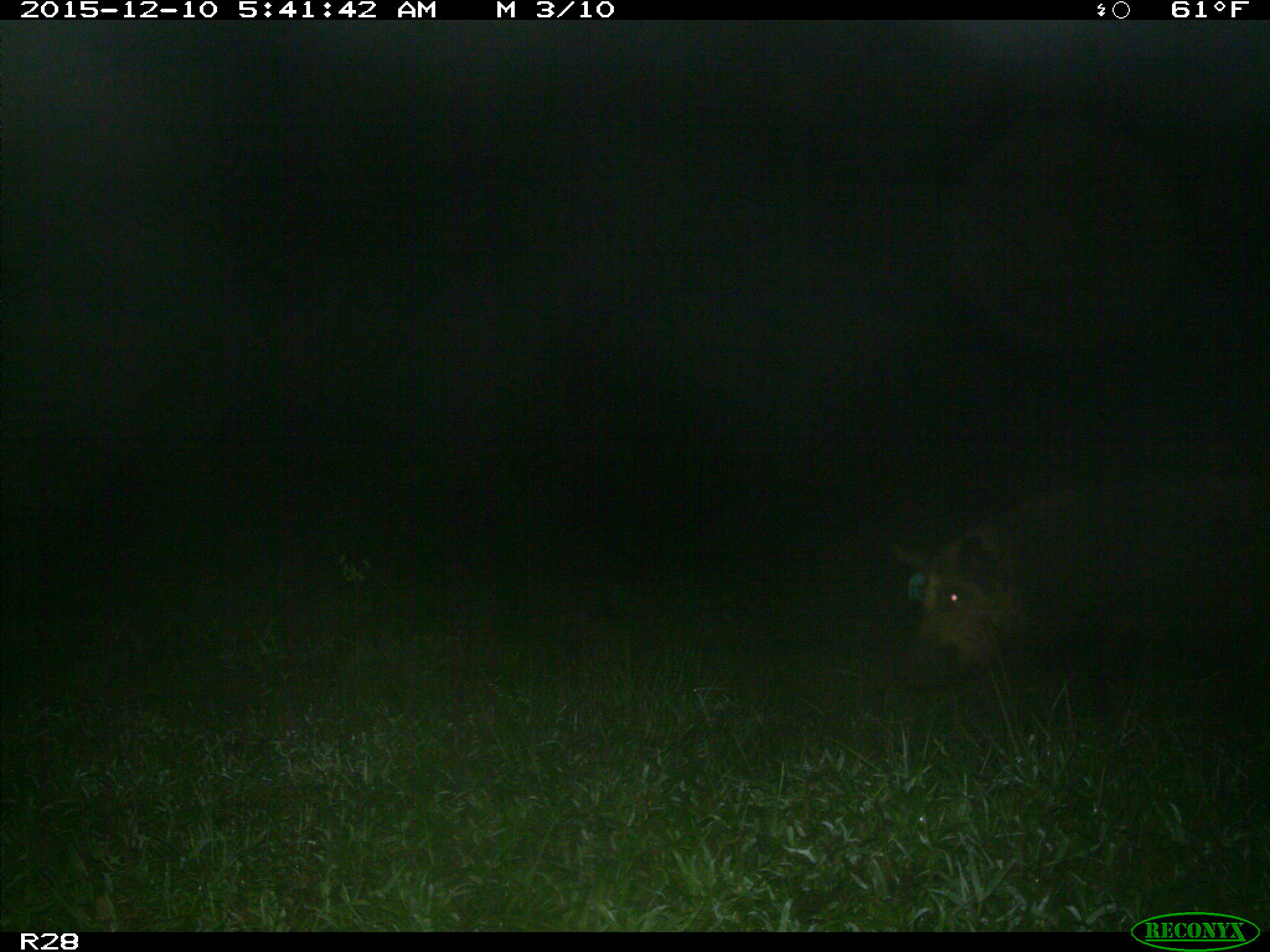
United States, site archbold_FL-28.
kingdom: Animalia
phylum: Chordata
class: Mammalia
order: Artiodactyla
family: Suidae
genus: Sus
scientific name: Sus scrofa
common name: wild boar